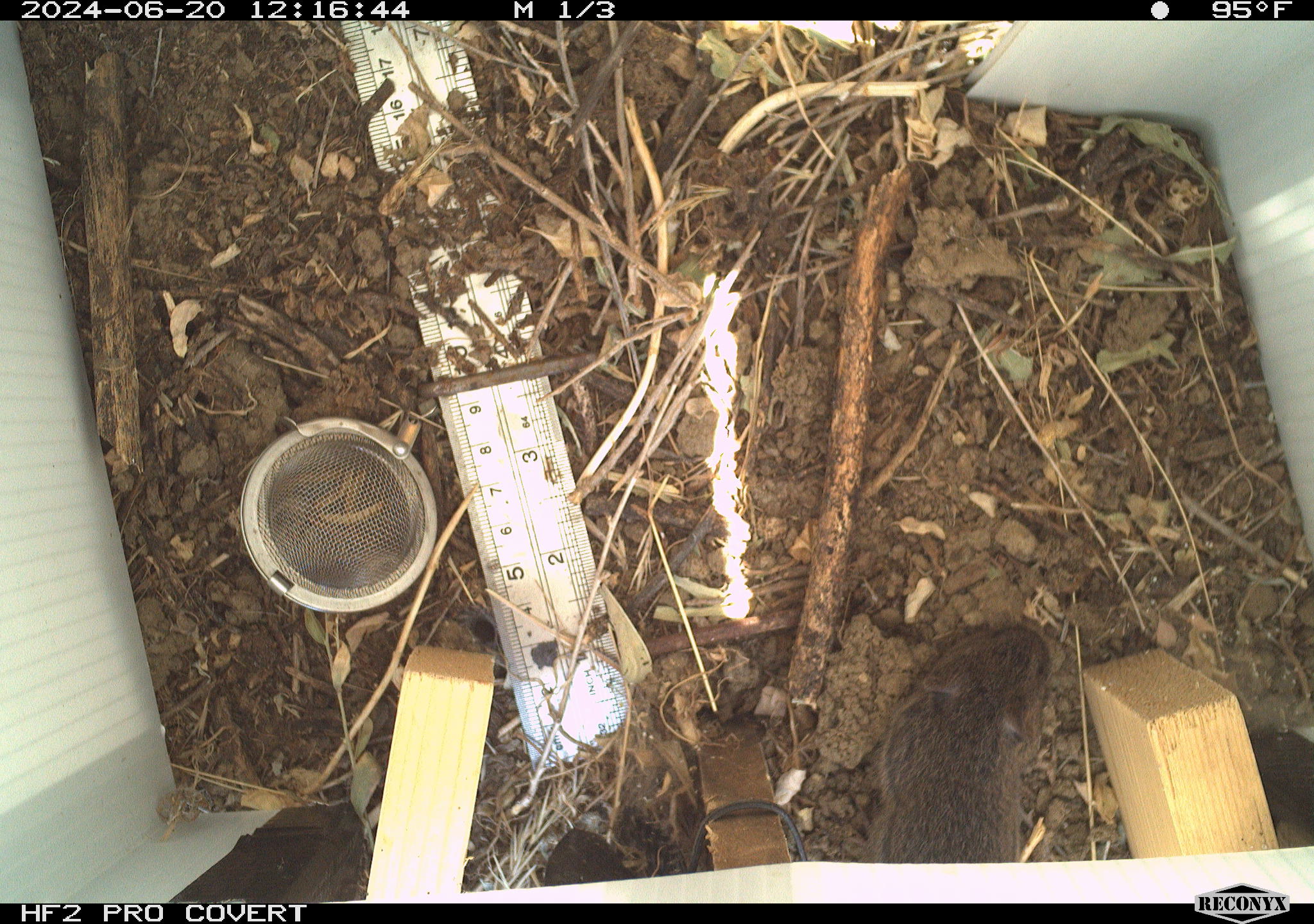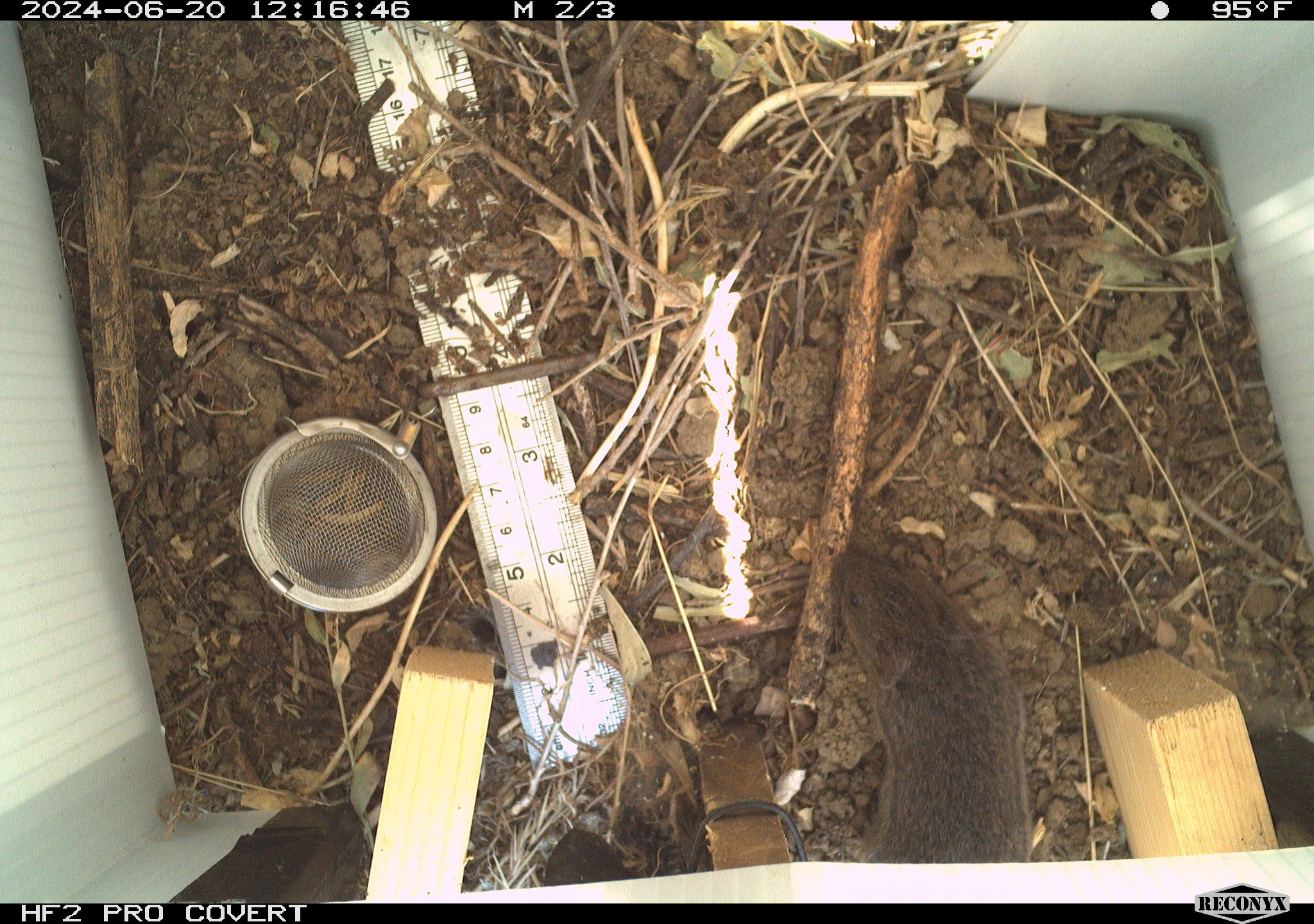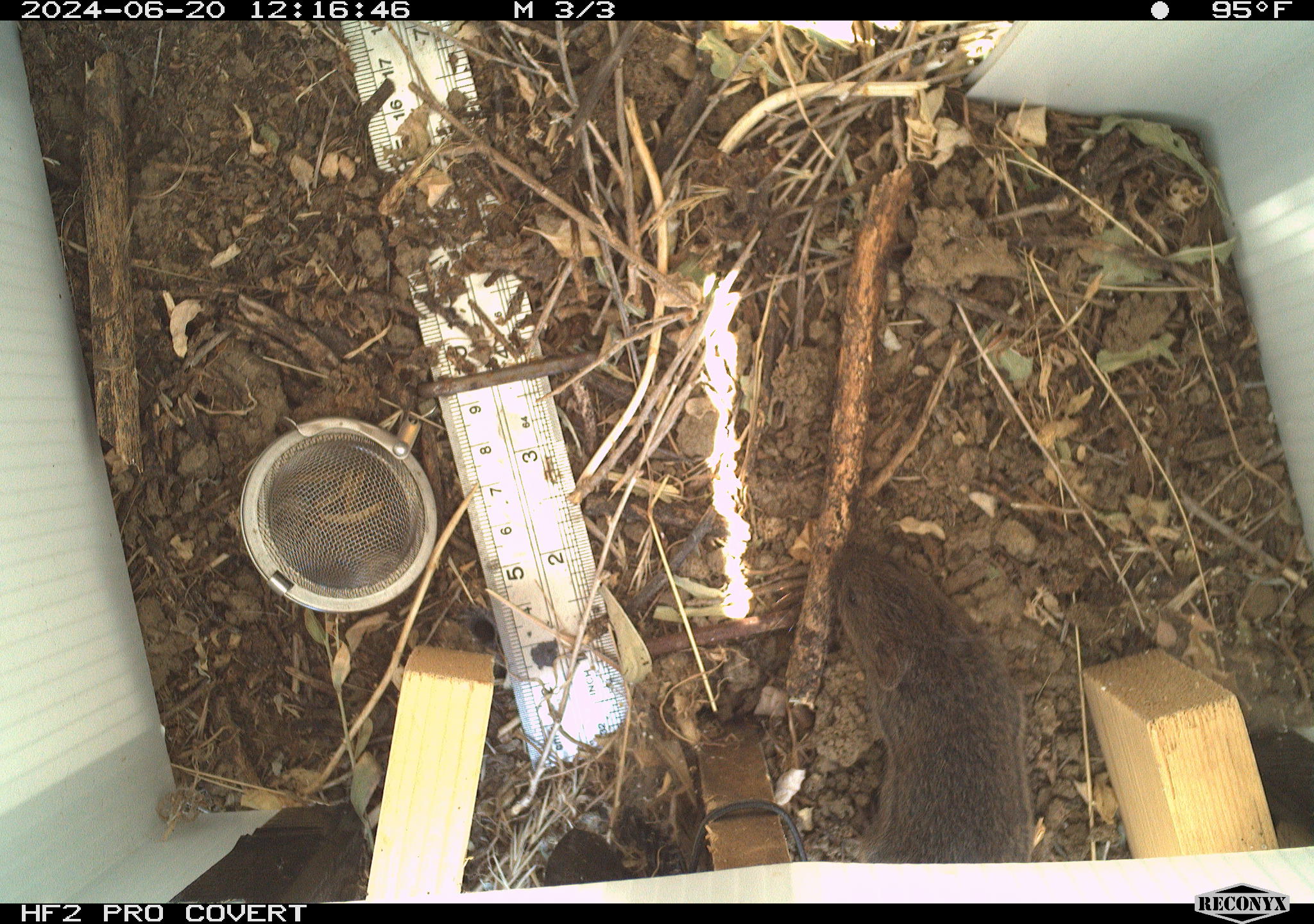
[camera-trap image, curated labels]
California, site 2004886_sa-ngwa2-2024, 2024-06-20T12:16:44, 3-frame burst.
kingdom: Animalia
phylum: Chordata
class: Mammalia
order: Rodentia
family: Cricetidae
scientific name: Arvicolinae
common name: voles, lemmings, and muskrats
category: arvicolinae subfamily